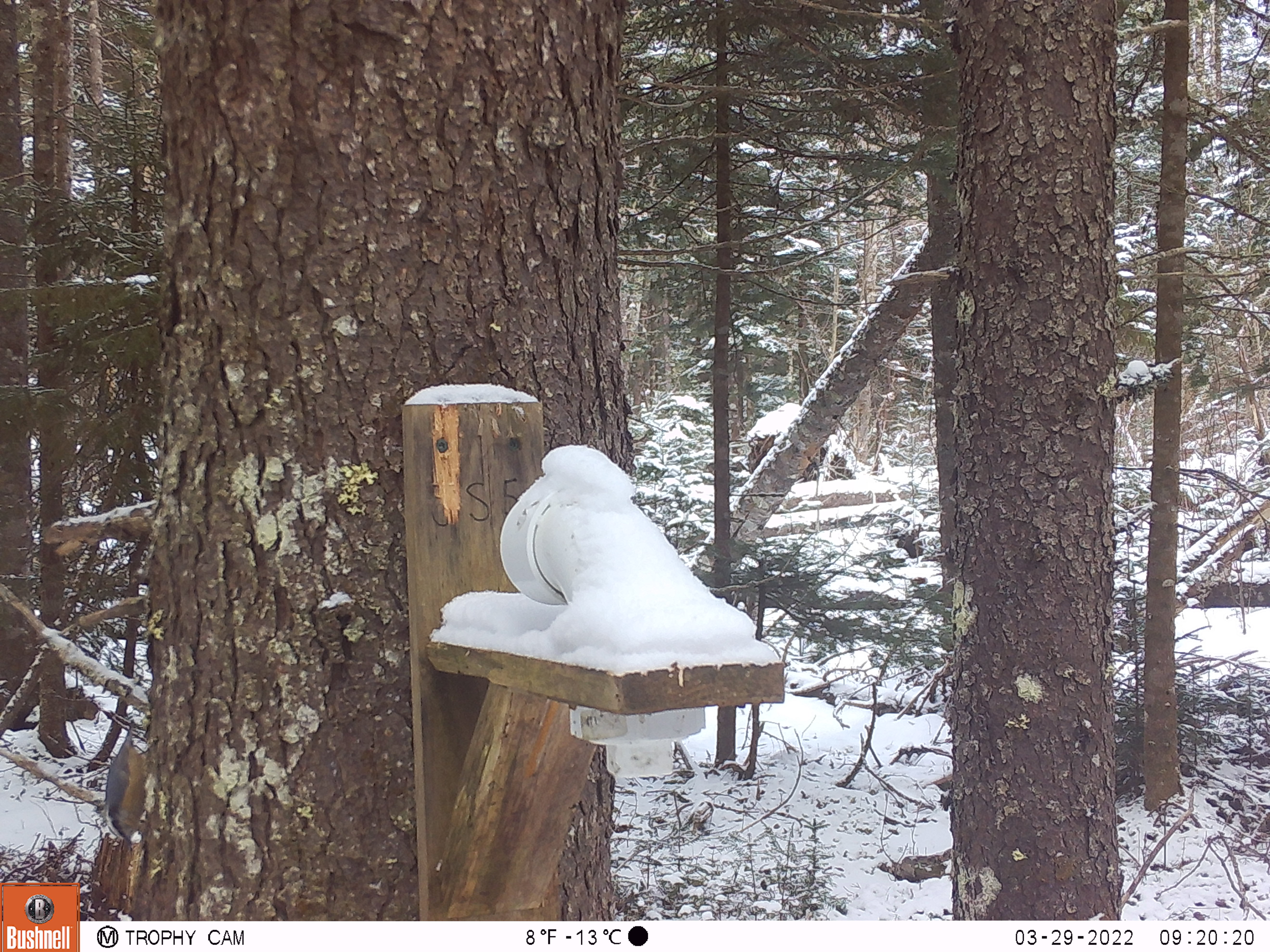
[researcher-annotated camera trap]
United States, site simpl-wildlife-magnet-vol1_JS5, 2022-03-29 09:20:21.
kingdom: Animalia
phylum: Chordata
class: Aves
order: Passeriformes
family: Sittidae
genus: Sitta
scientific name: Sitta canadensis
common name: red-breasted nuthatch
Red-breasted nuthatch (Sitta canadensis).